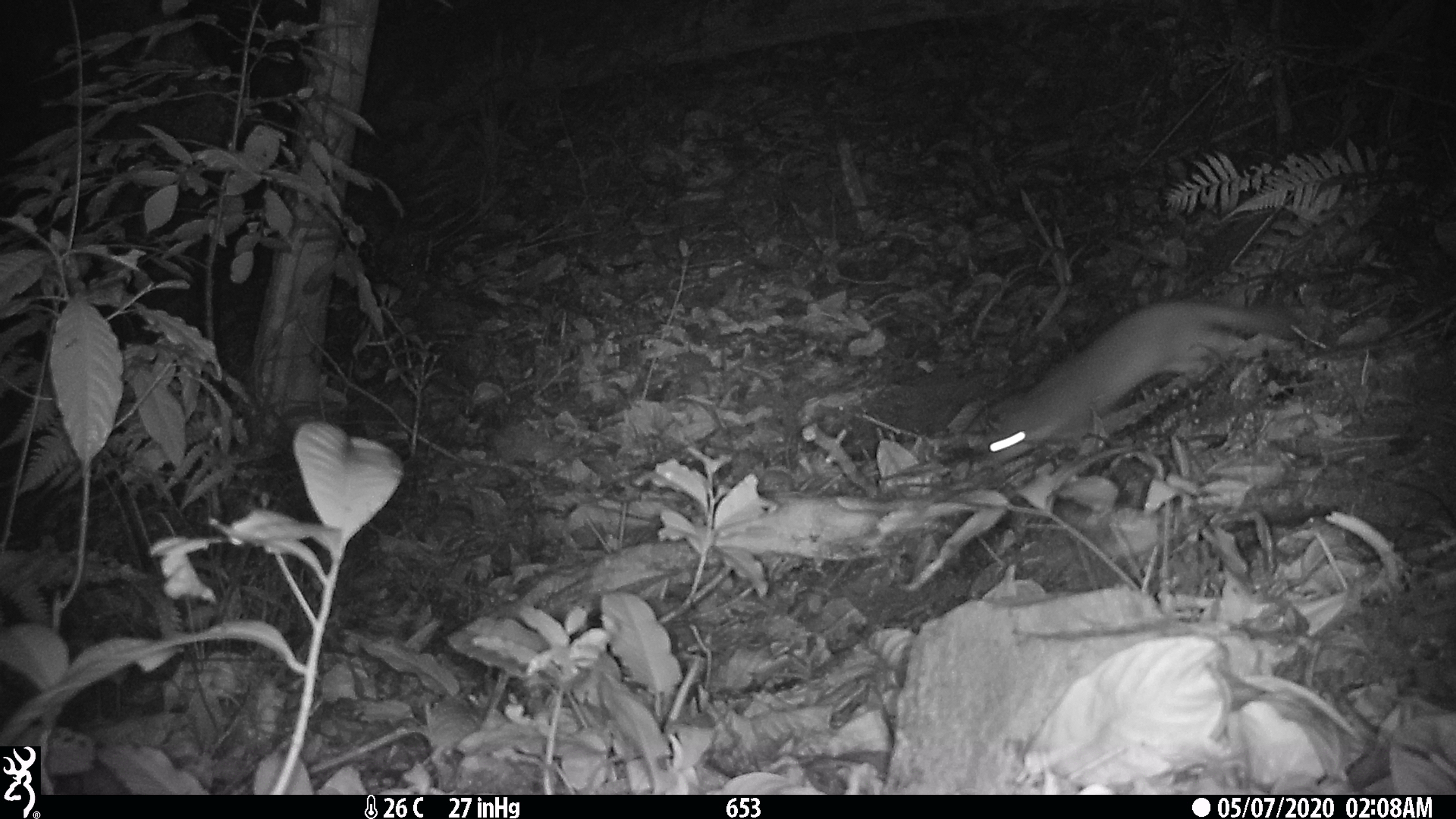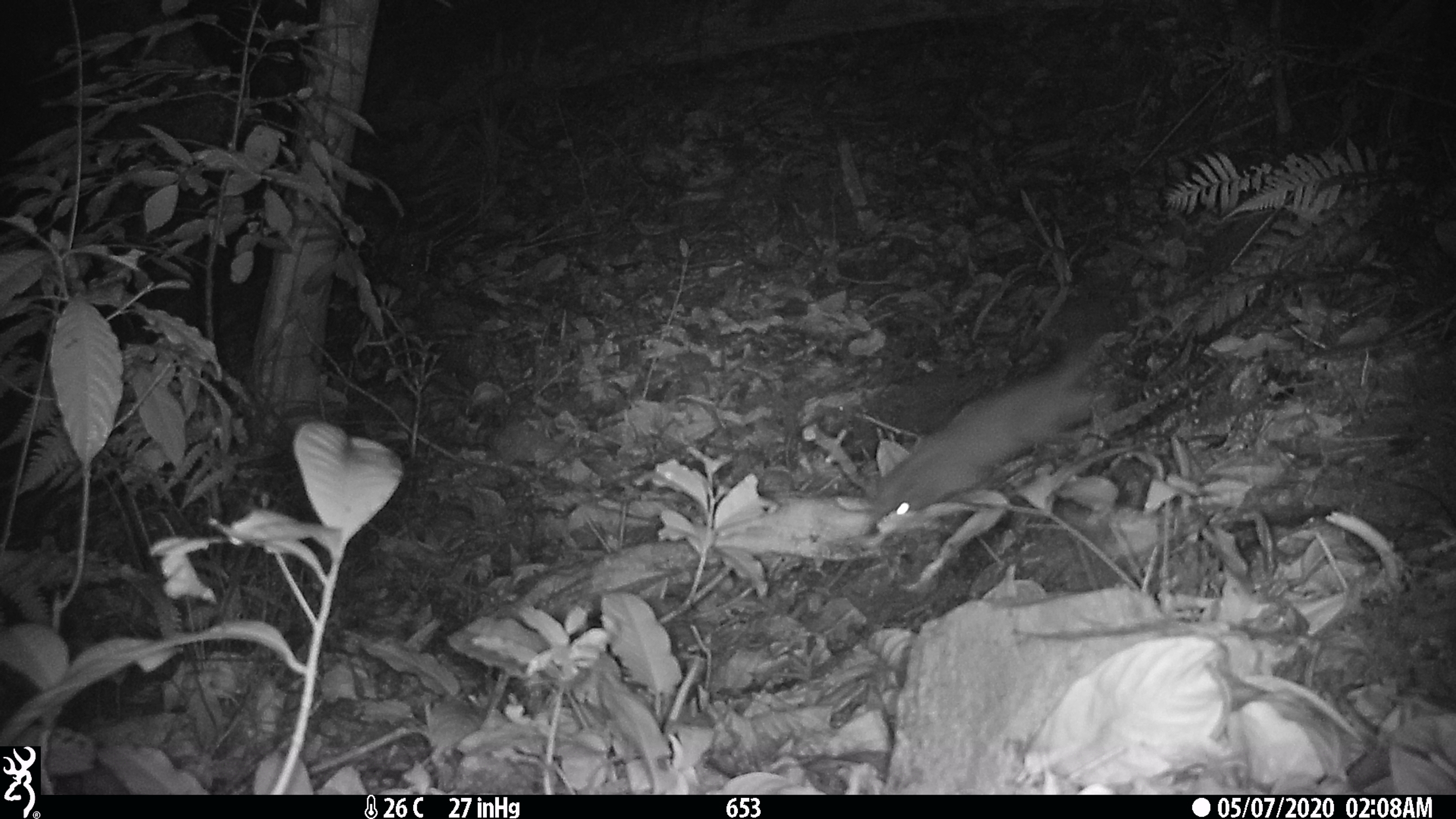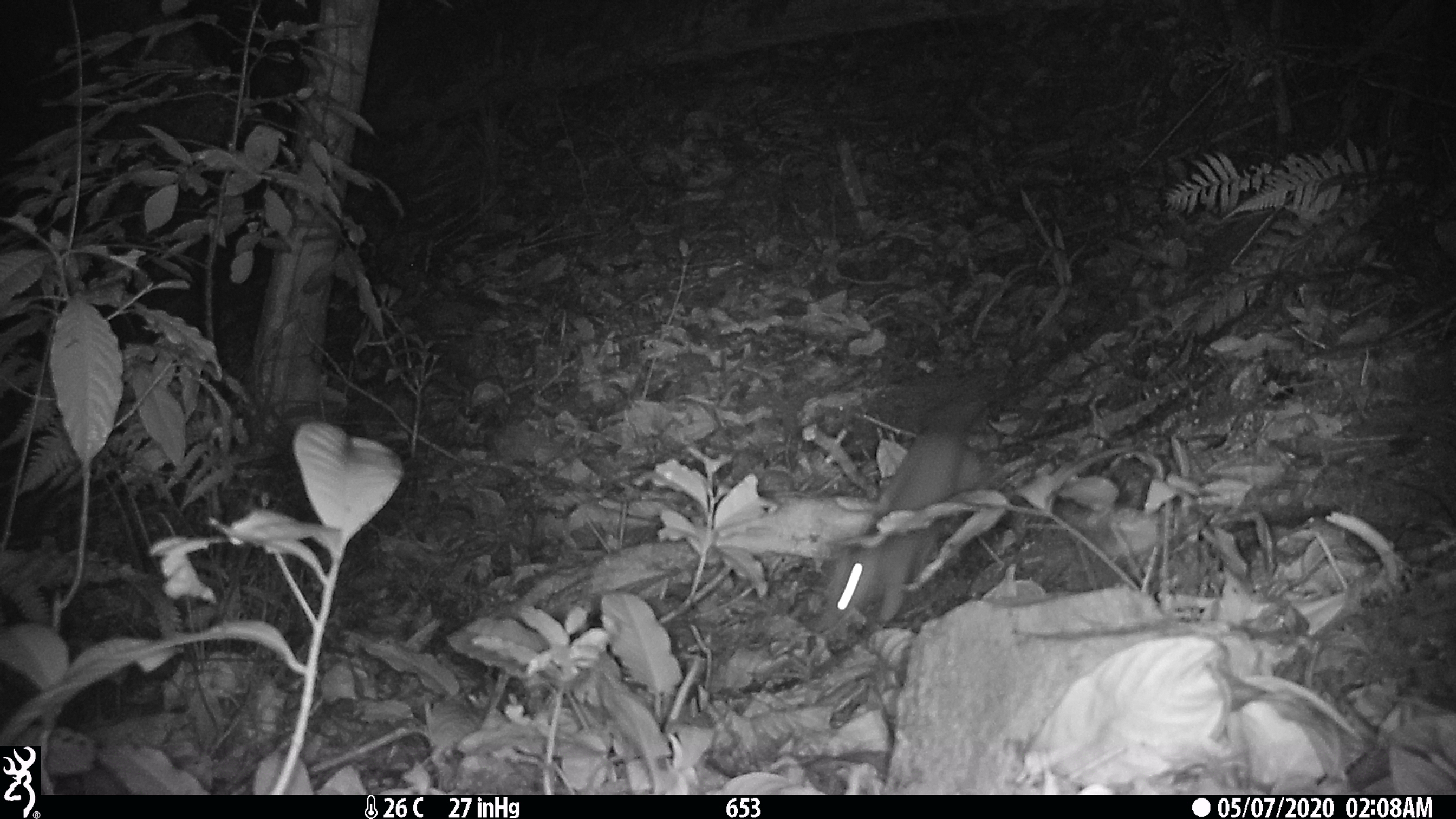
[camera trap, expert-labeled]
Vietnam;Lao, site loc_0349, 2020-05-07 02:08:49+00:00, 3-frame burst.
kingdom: Animalia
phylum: Chordata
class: Mammalia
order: Carnivora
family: Mustelidae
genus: Melogale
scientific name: Melogale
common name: ferret badger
Ferret badger (Melogale). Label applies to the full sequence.